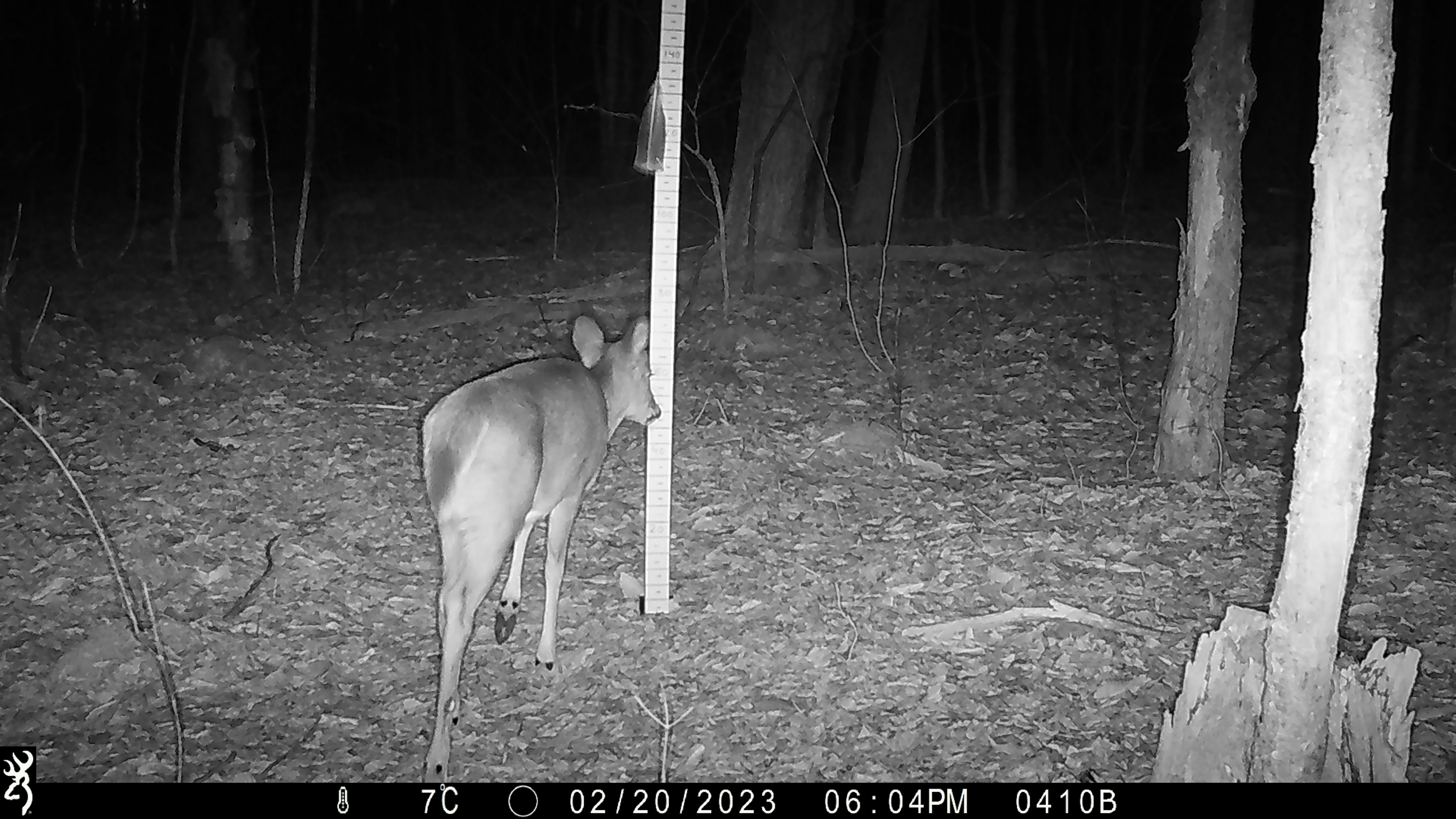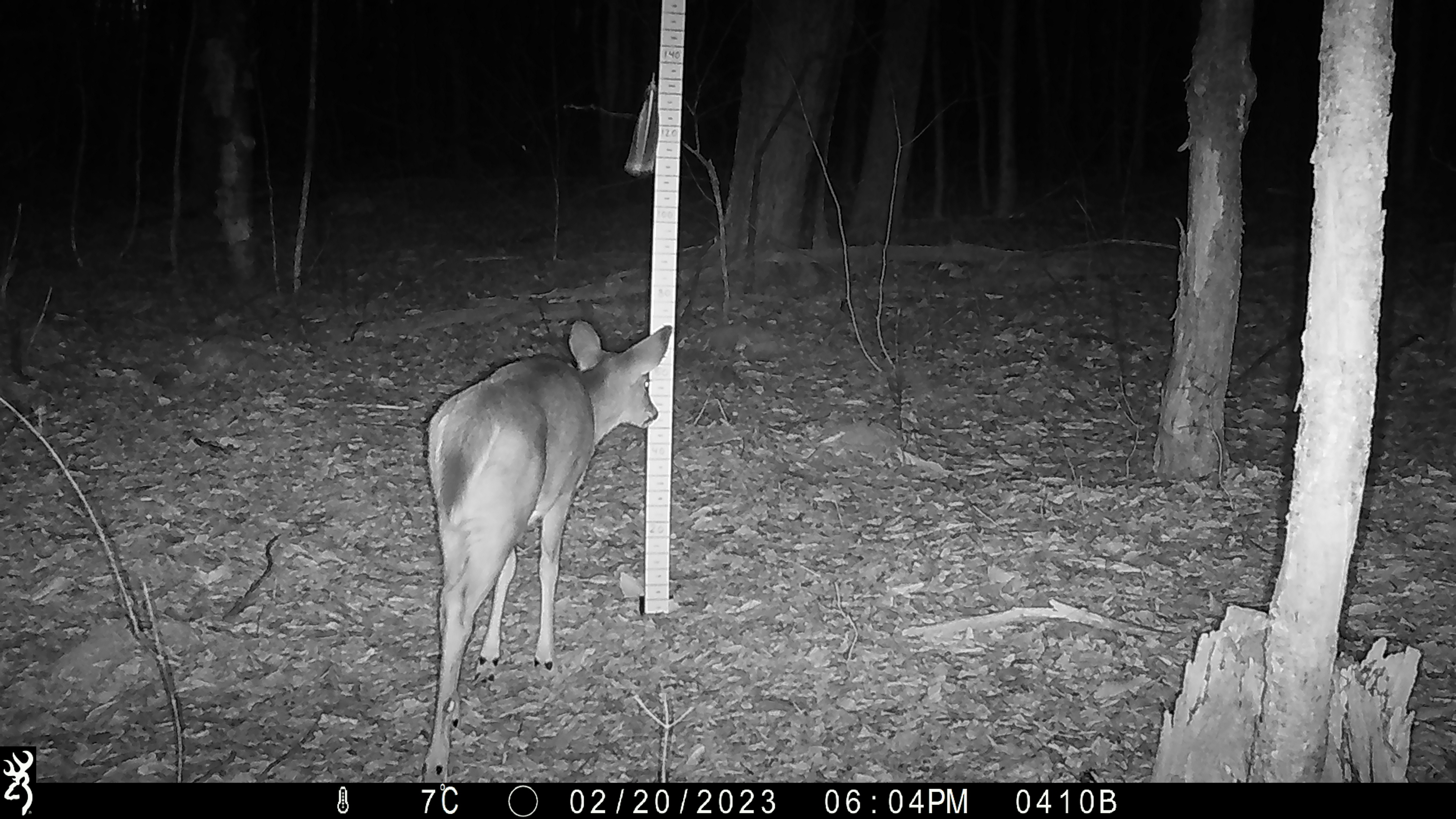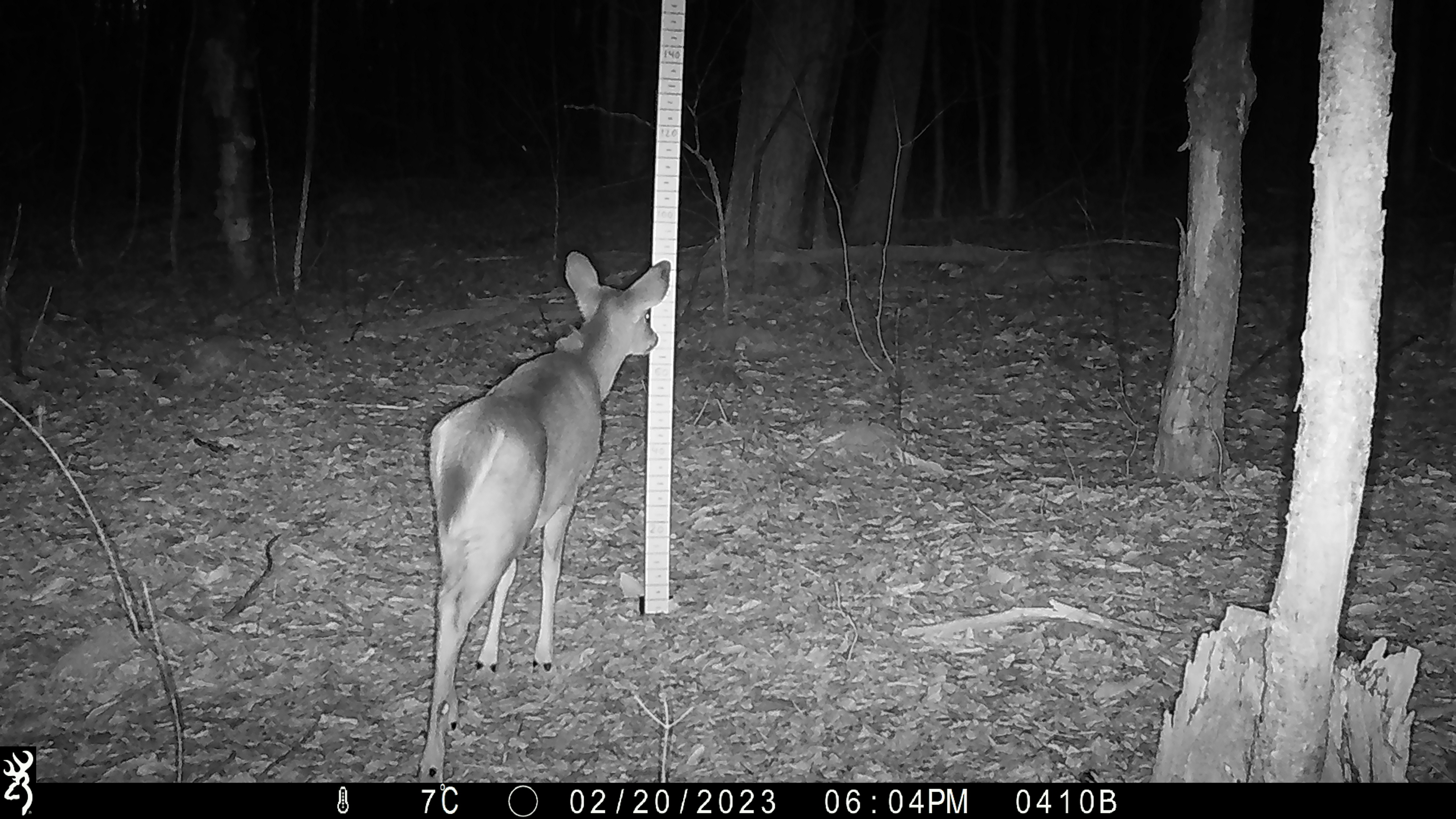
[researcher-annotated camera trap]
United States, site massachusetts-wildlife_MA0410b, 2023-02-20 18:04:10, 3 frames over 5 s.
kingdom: Animalia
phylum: Chordata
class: Mammalia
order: Artiodactyla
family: Cervidae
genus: Odocoileus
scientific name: Odocoileus virginianus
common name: white-tailed deer